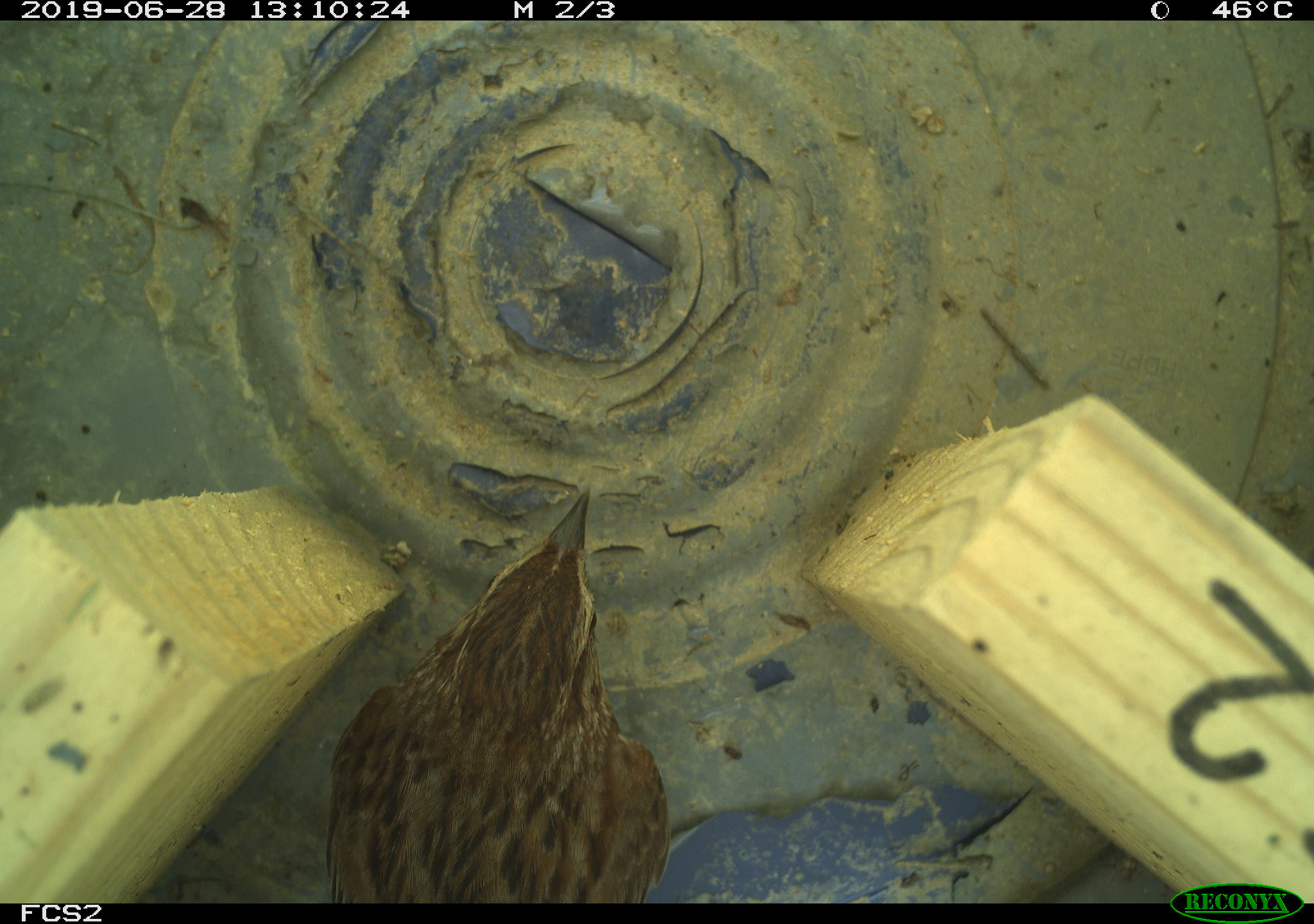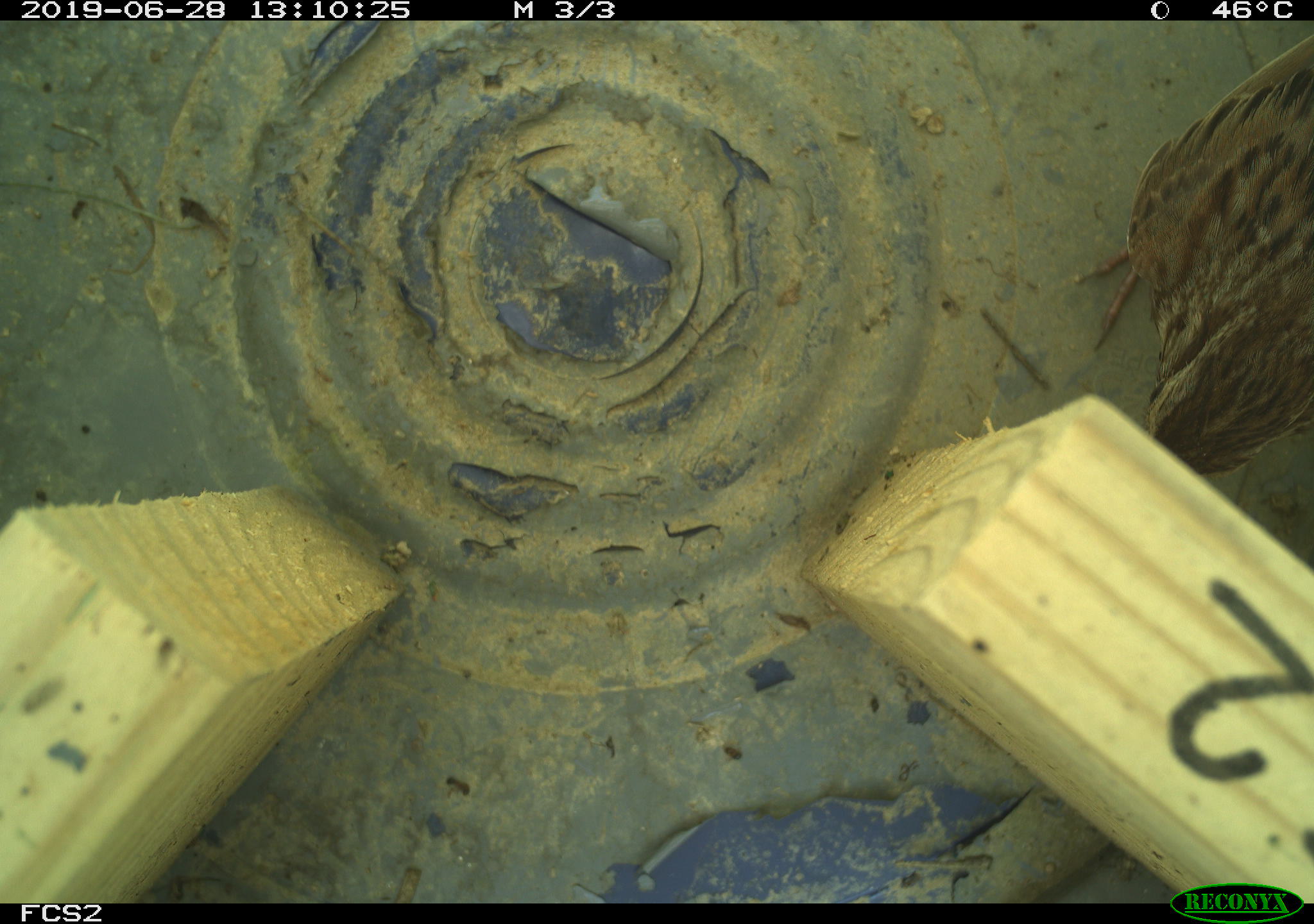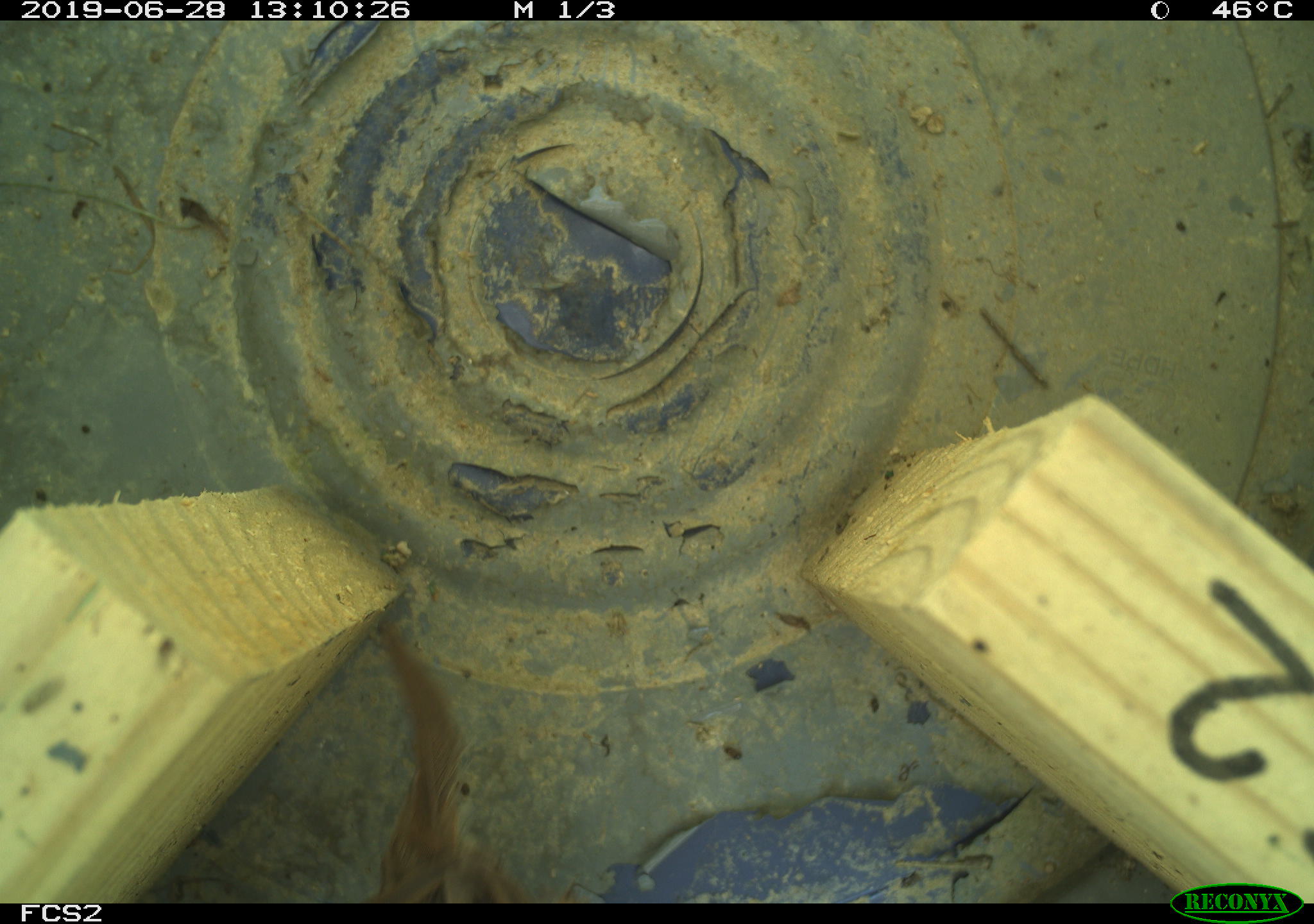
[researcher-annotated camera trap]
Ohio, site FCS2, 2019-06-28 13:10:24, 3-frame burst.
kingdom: Animalia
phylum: Chordata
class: Aves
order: Passeriformes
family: Passerellidae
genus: Melospiza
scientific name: Melospiza melodia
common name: song sparrow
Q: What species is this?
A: Song sparrow (Melospiza melodia).